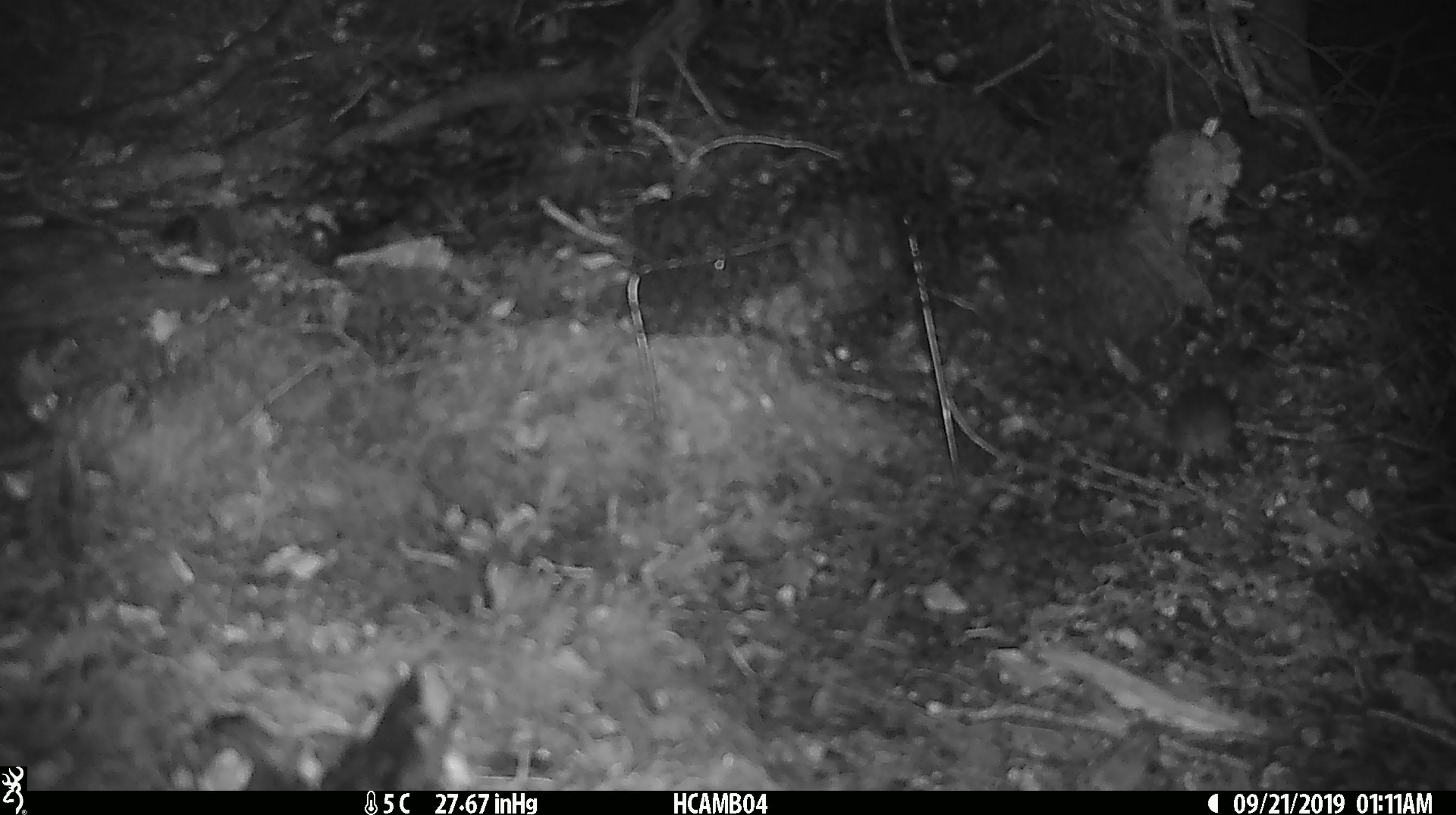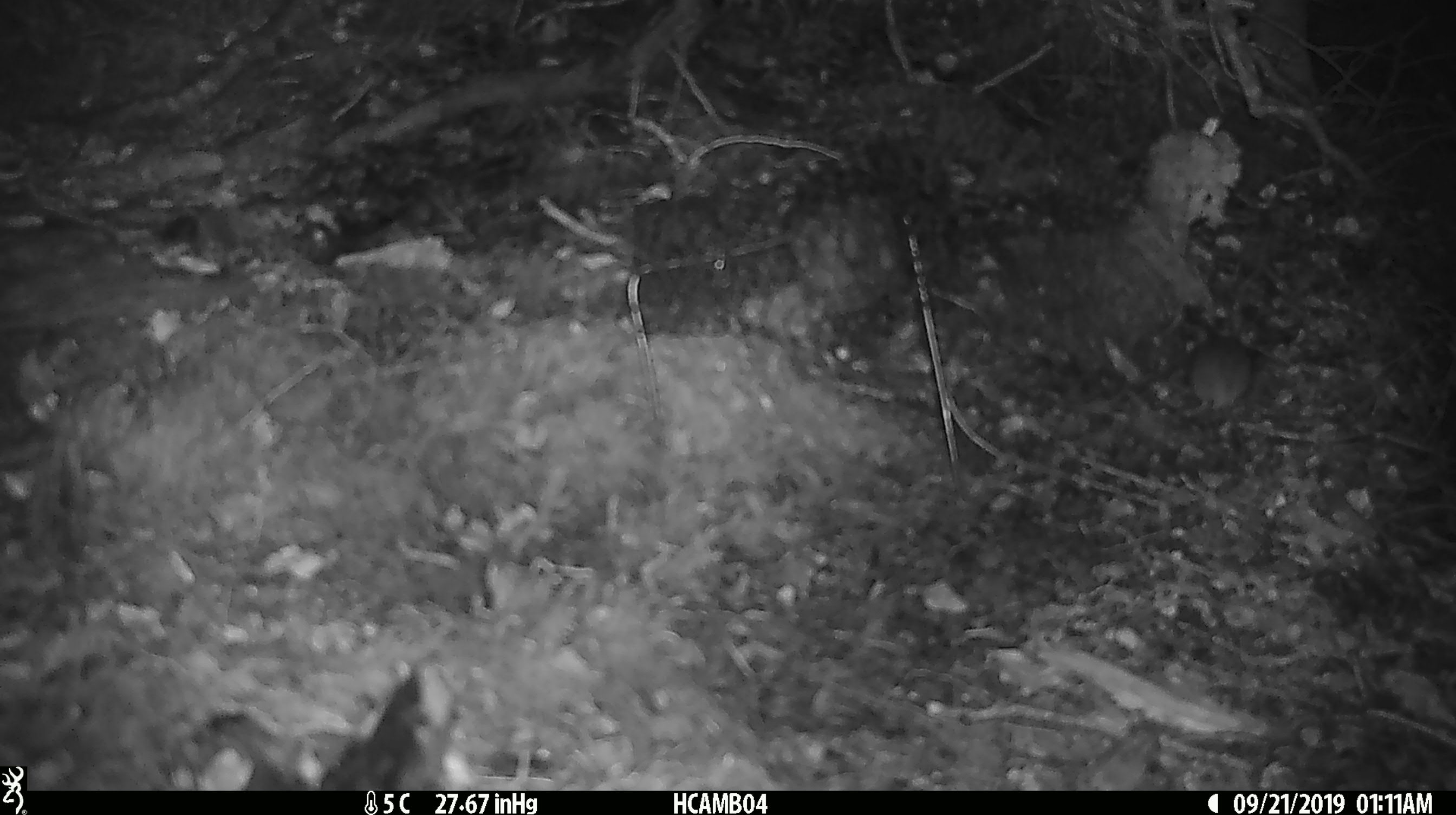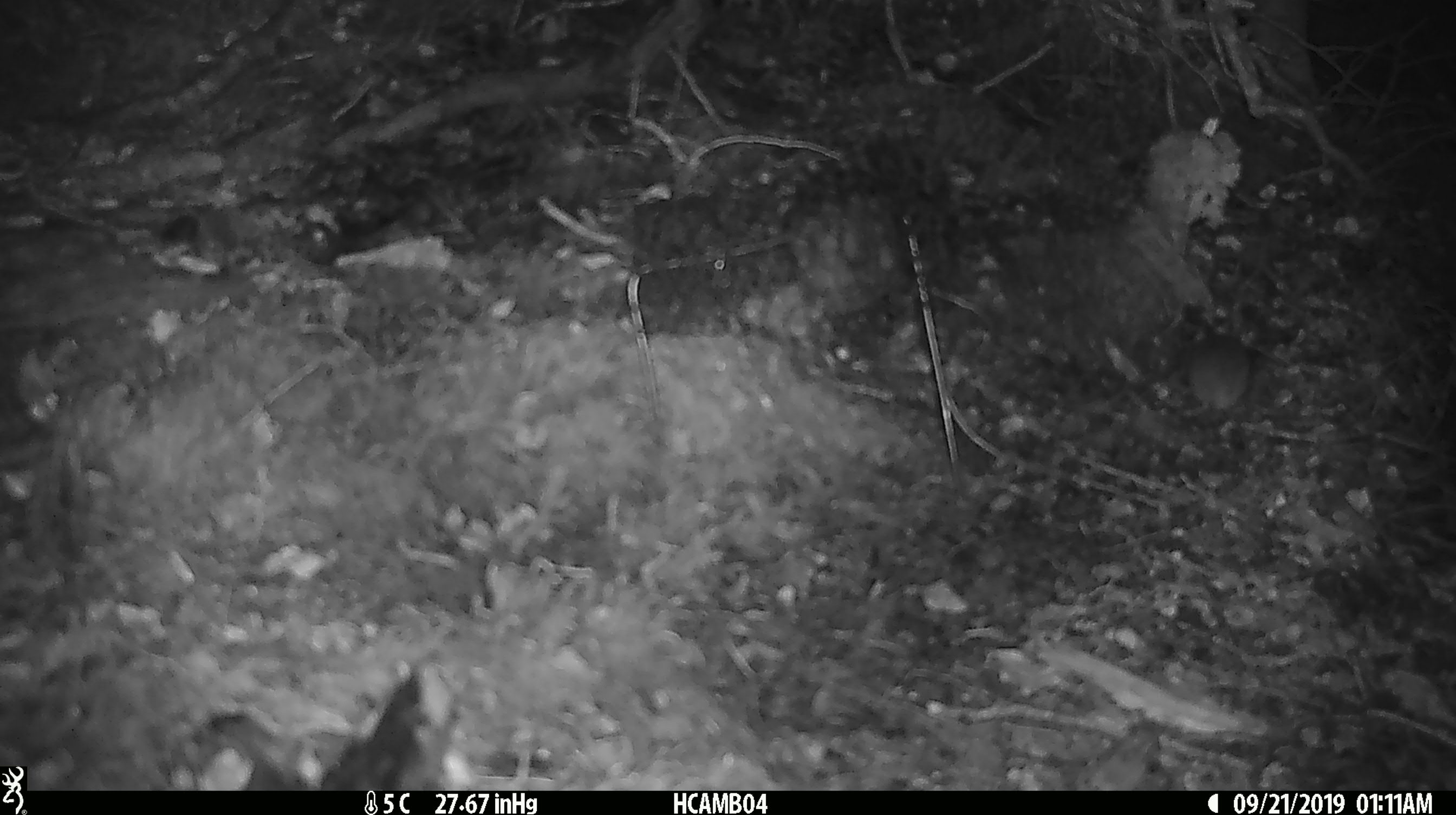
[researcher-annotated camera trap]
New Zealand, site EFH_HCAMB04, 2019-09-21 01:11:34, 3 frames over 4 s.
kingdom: Animalia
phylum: Chordata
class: Mammalia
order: Rodentia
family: Muridae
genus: Mus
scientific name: Mus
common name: mouse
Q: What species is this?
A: Mouse (Mus).